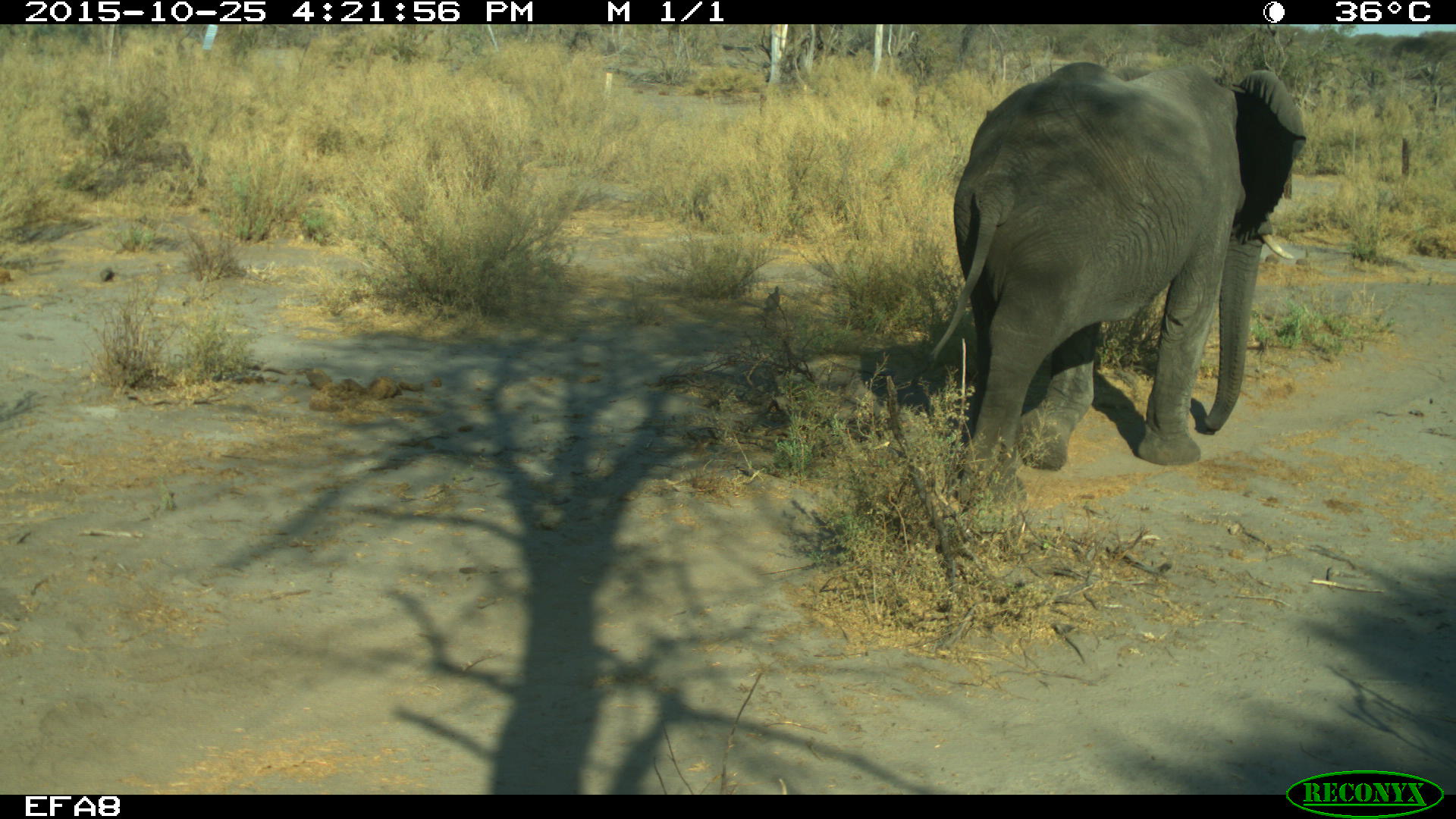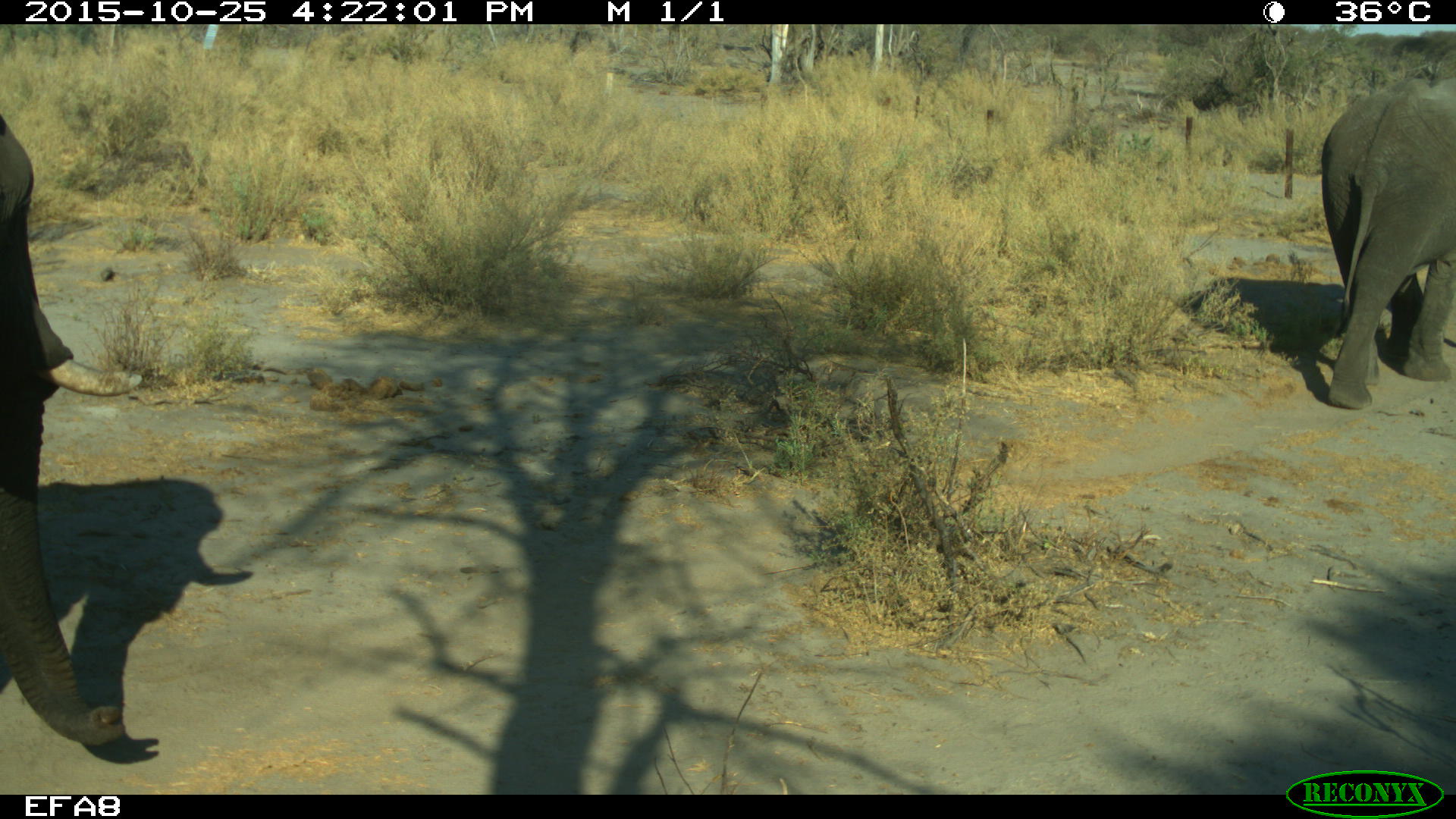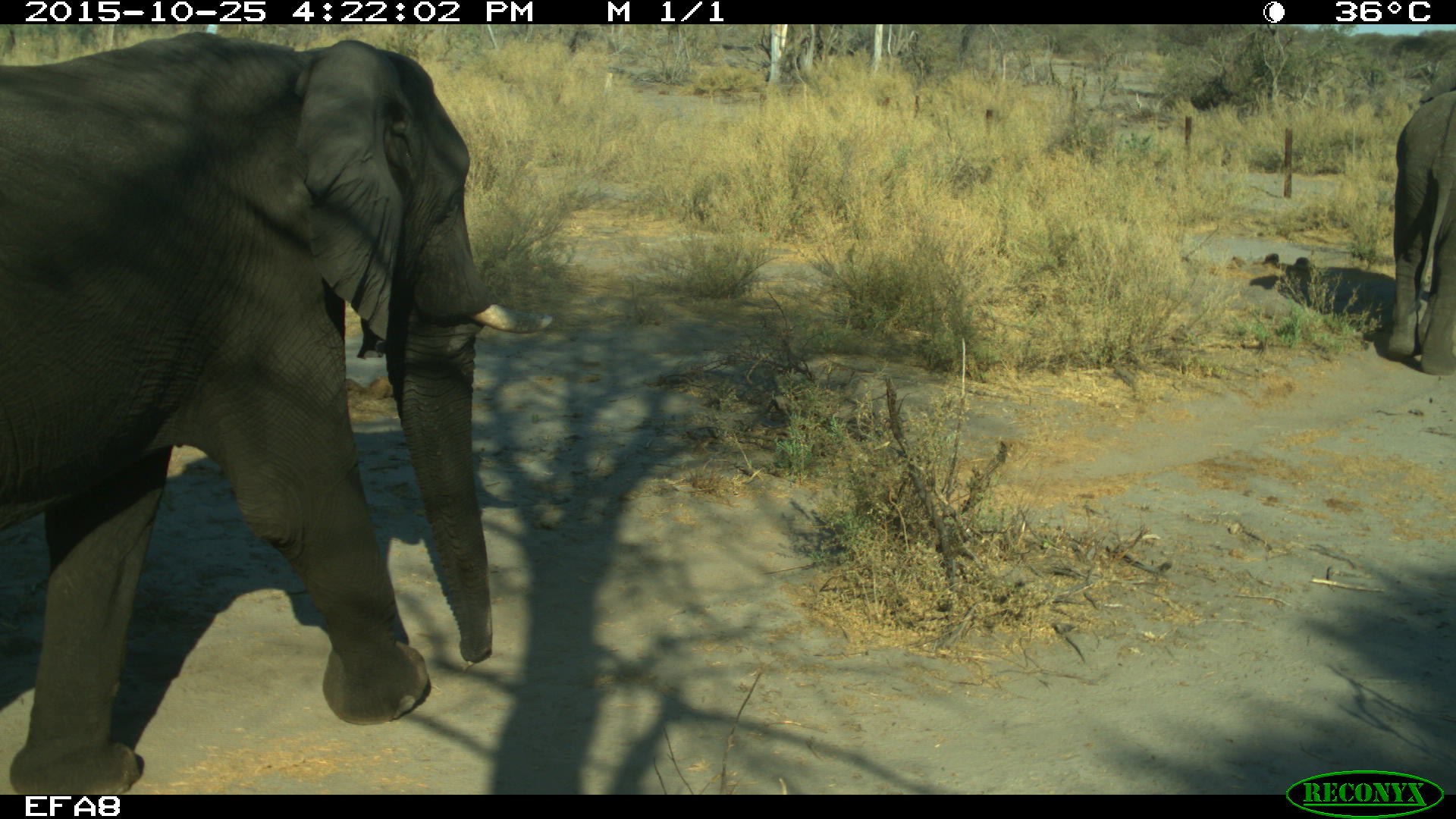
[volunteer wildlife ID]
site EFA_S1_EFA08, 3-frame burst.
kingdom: Animalia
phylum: Chordata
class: Mammalia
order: Proboscidea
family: Elephantidae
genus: Loxodonta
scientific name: Loxodonta africana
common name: african bush elephant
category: elephant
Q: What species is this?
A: Elephant (african bush elephant) (Loxodonta africana).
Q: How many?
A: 2.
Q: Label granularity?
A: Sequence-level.